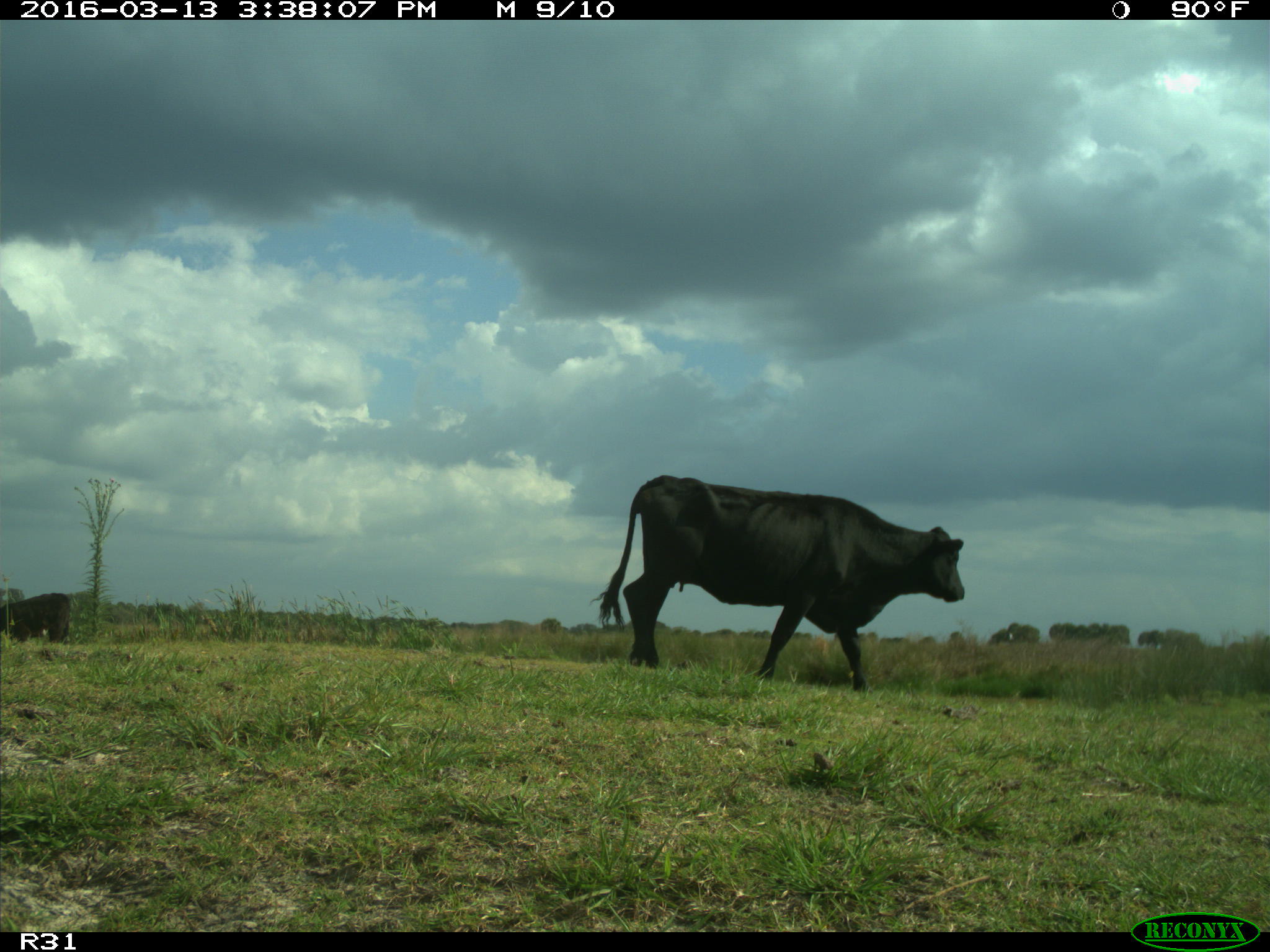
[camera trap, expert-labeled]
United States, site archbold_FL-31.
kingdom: Animalia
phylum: Chordata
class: Mammalia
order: Artiodactyla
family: Bovidae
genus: Bos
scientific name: Bos taurus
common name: domestic cow